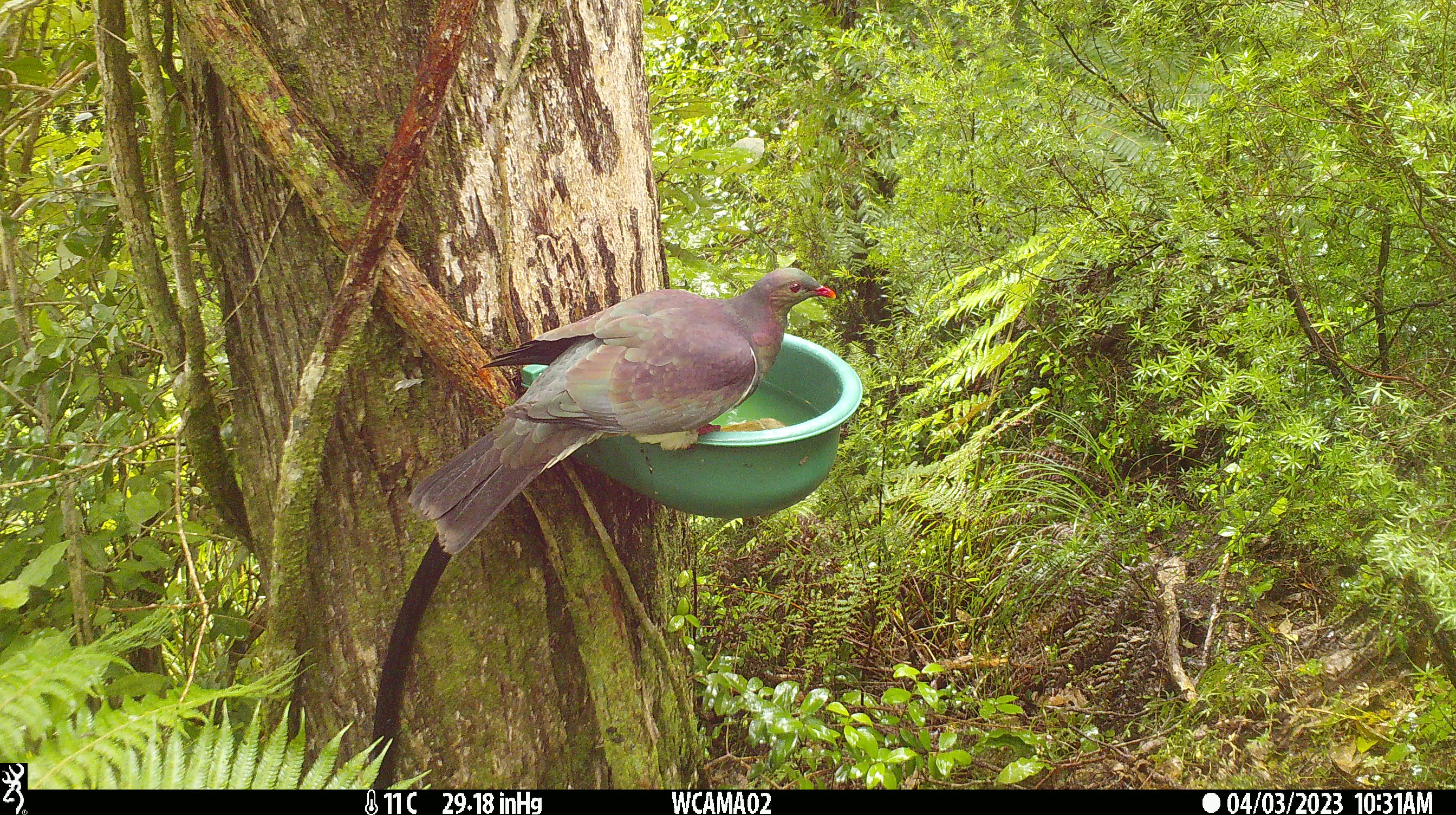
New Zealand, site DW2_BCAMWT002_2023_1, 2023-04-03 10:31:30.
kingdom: Animalia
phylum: Chordata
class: Aves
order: Columbiformes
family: Columbidae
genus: Hemiphaga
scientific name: Hemiphaga novaeseelandiae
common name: new zealand pigeon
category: kereru